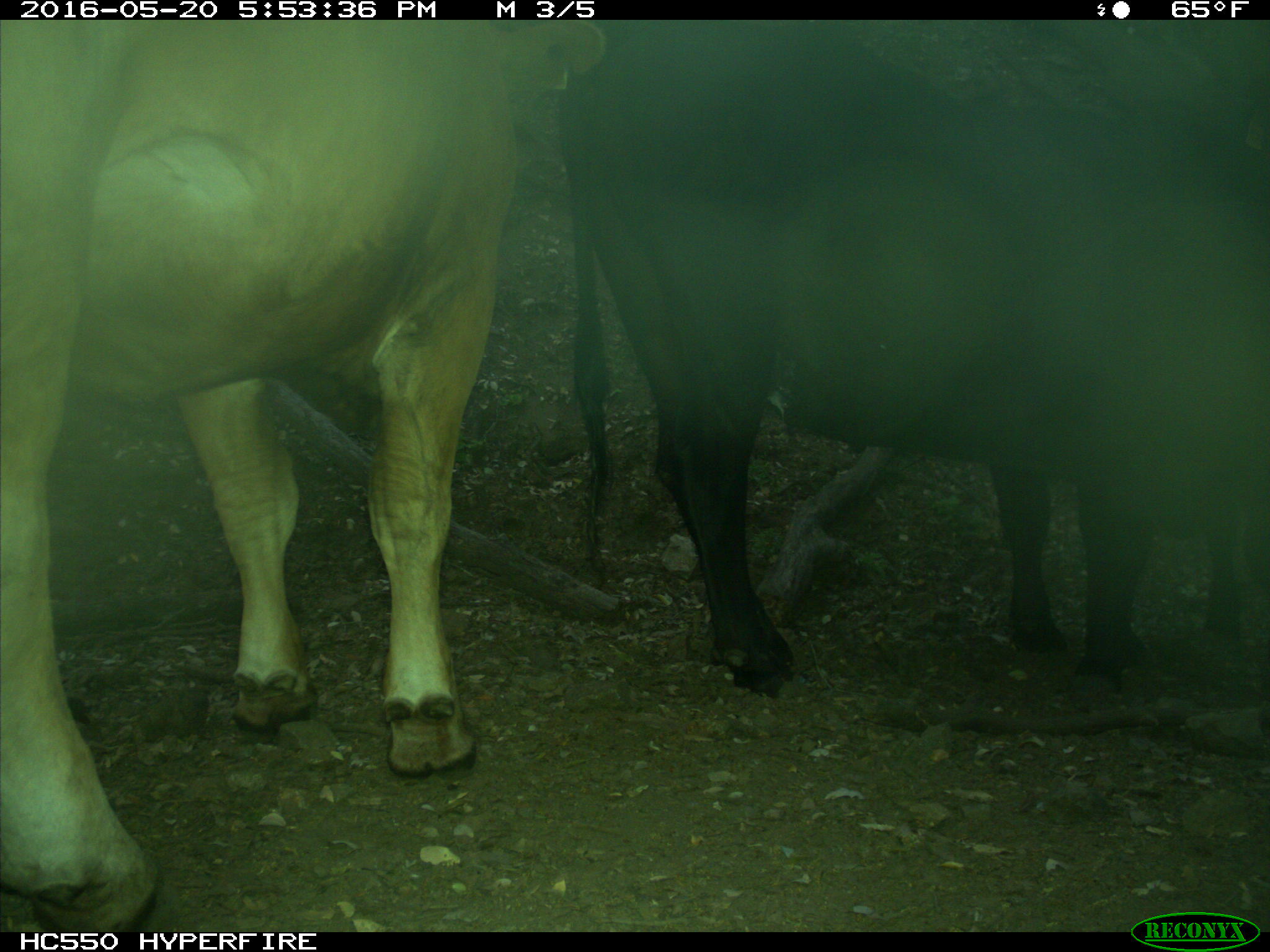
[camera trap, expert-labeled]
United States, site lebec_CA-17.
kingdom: Animalia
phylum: Chordata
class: Mammalia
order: Artiodactyla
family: Bovidae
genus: Bos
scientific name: Bos taurus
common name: domestic cow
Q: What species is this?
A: Bos taurus (domestic cow).